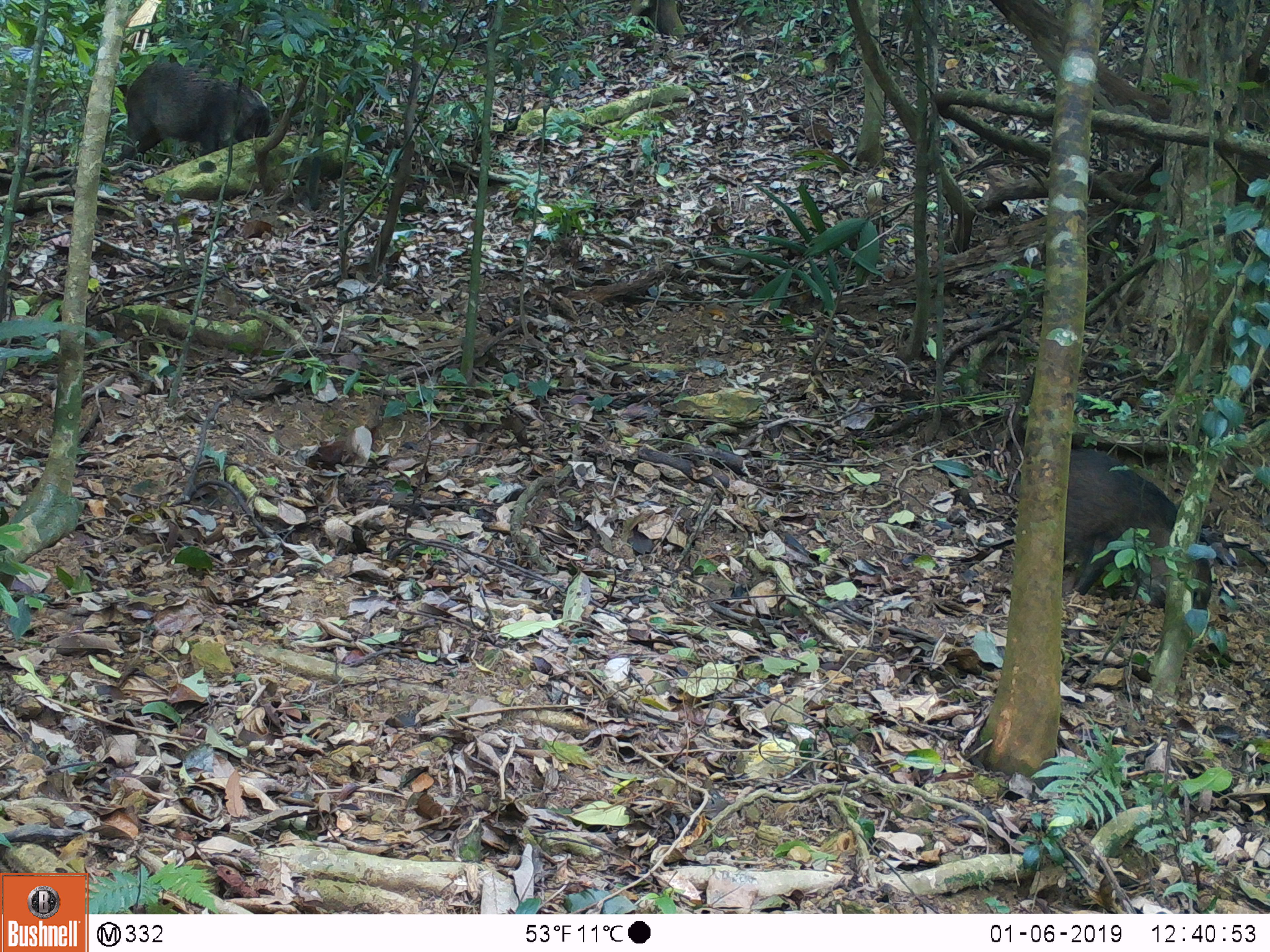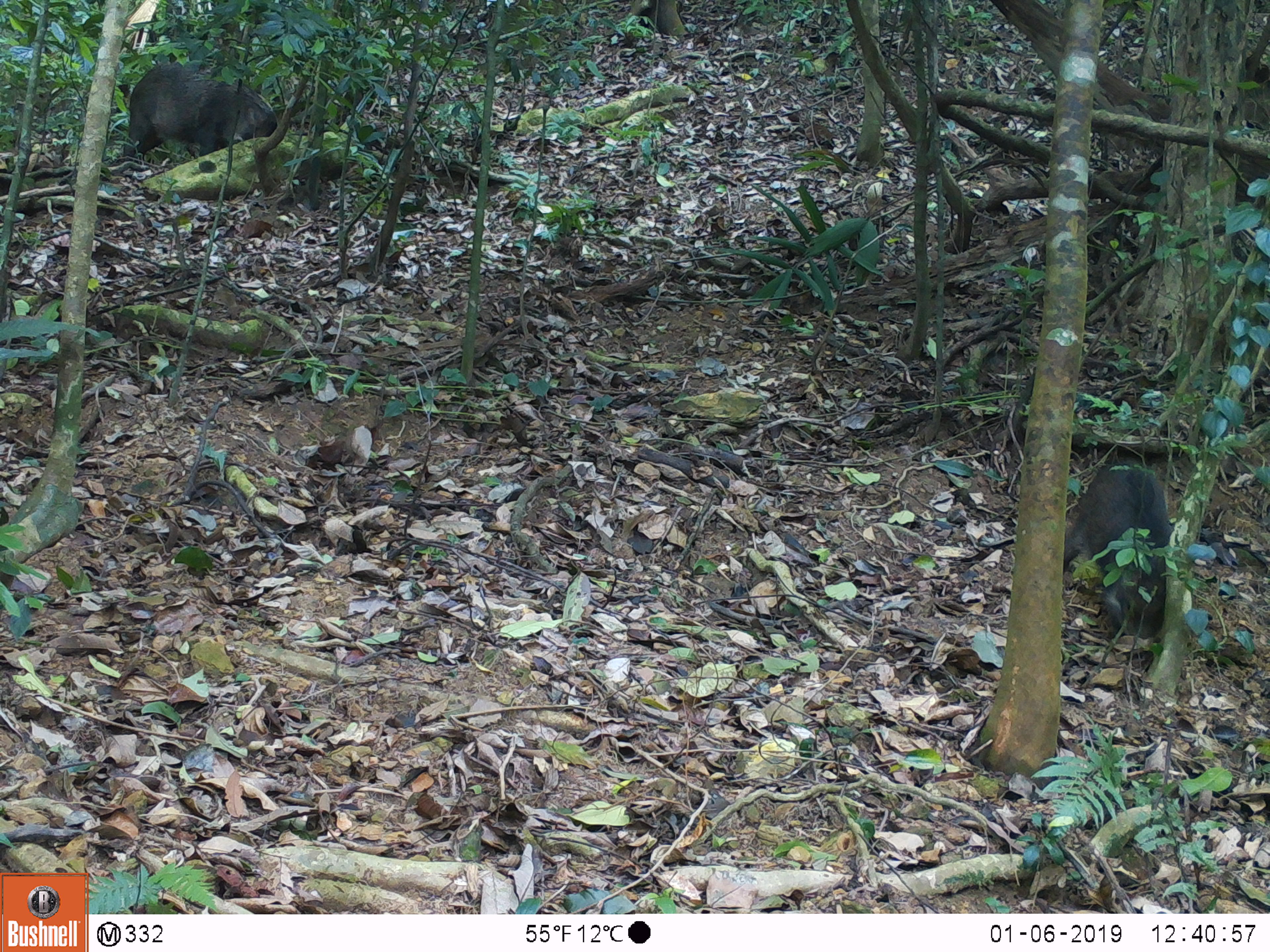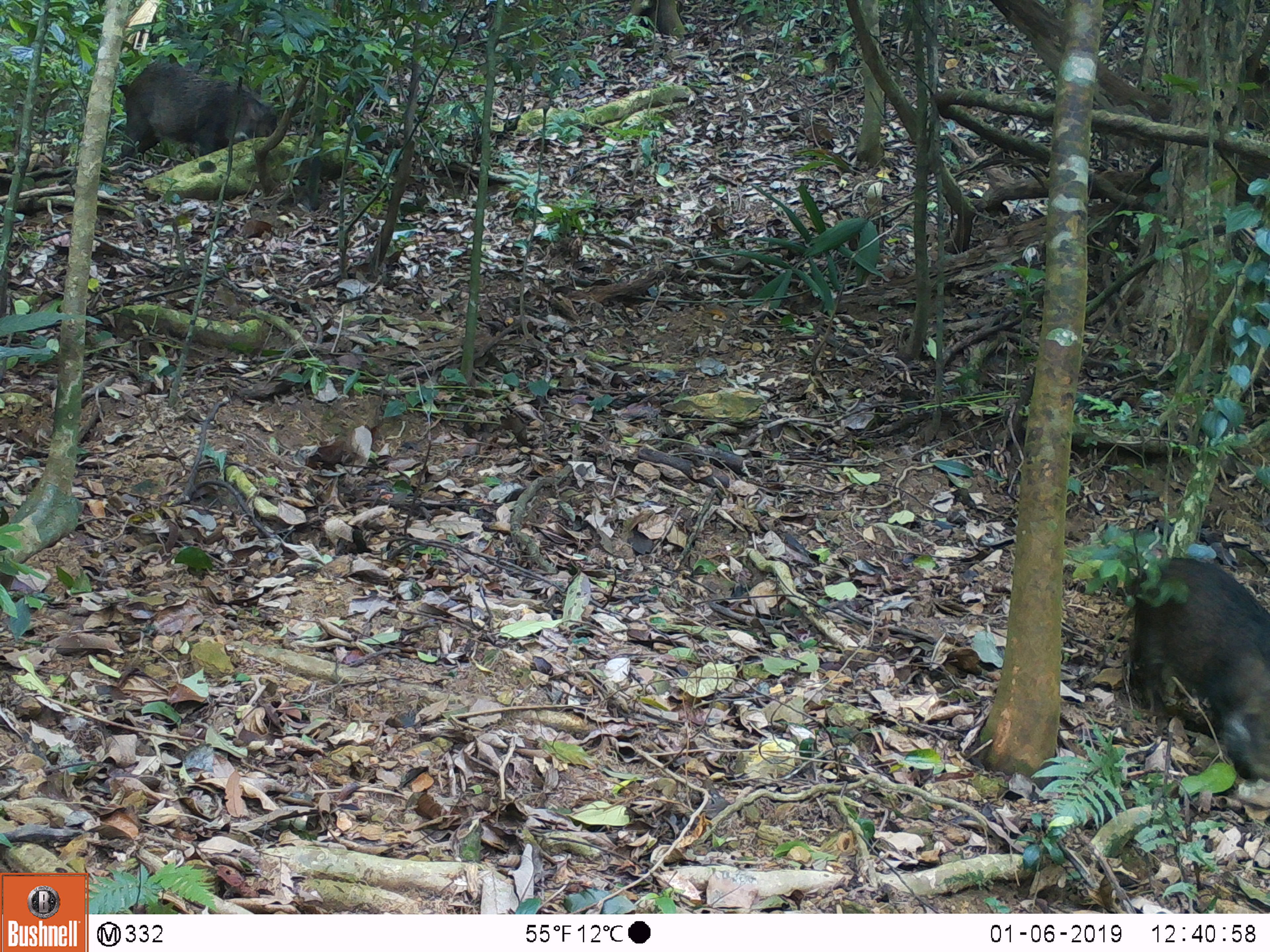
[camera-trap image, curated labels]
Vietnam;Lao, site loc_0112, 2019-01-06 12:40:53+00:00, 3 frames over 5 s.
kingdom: Animalia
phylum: Chordata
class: Mammalia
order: Artiodactyla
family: Suidae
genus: Sus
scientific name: Sus scrofa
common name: eurasian wild pig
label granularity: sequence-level